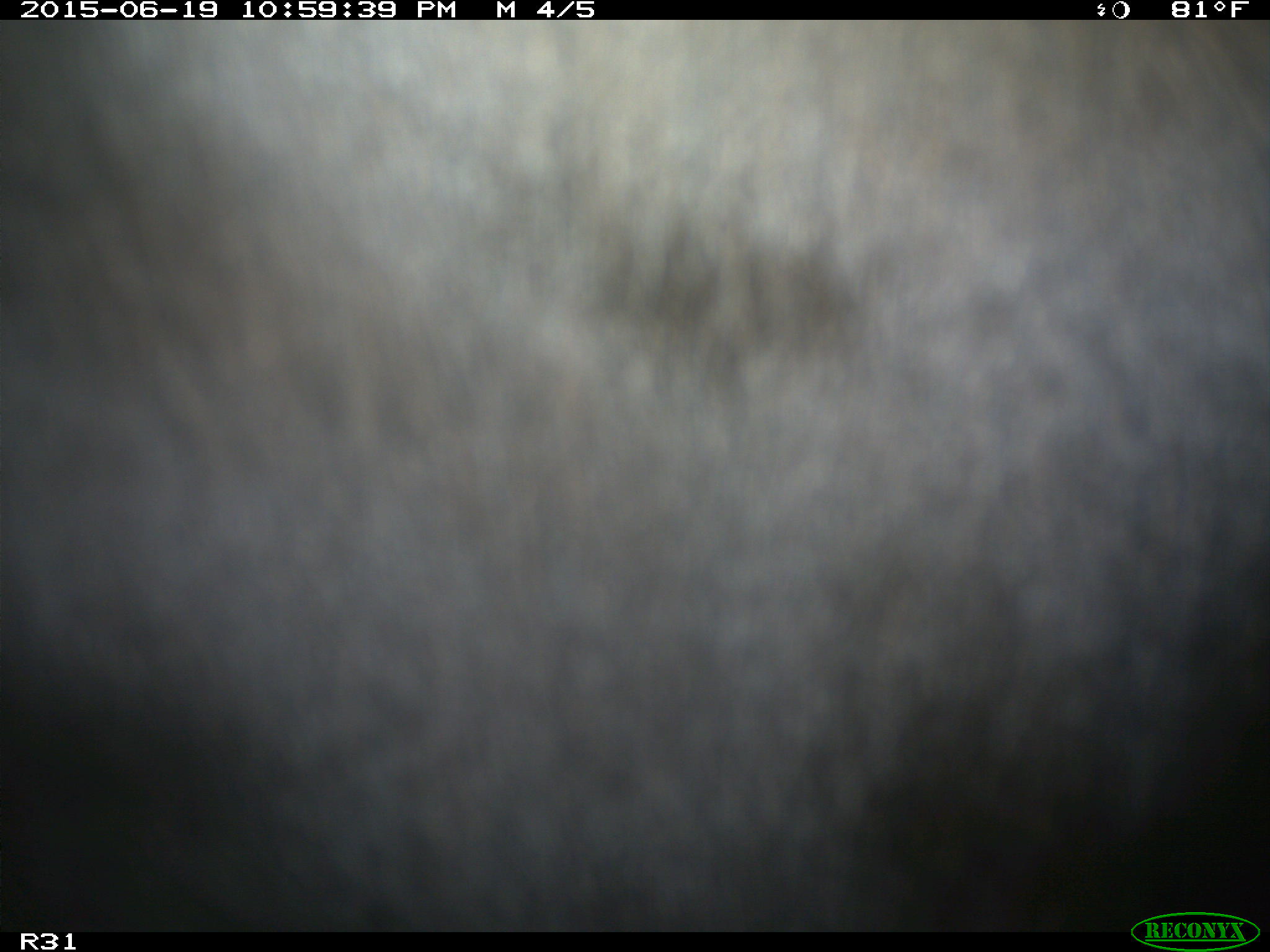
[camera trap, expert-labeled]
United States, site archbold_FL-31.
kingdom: Animalia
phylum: Chordata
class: Mammalia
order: Artiodactyla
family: Bovidae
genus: Bos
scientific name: Bos taurus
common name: domestic cow